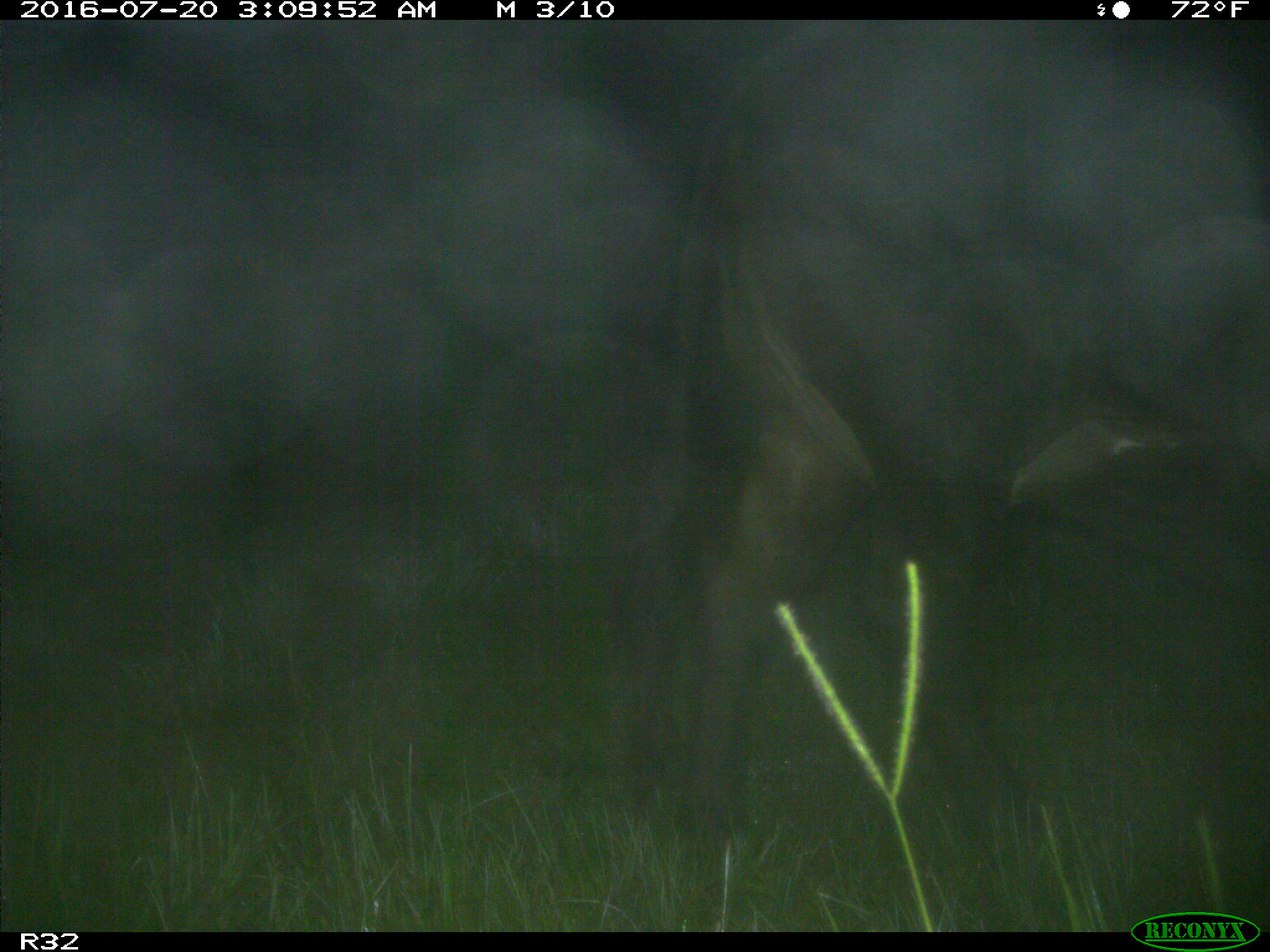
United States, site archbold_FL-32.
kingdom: Animalia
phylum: Chordata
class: Mammalia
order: Artiodactyla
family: Bovidae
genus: Bos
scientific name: Bos taurus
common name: domestic cow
Bos taurus (domestic cow).